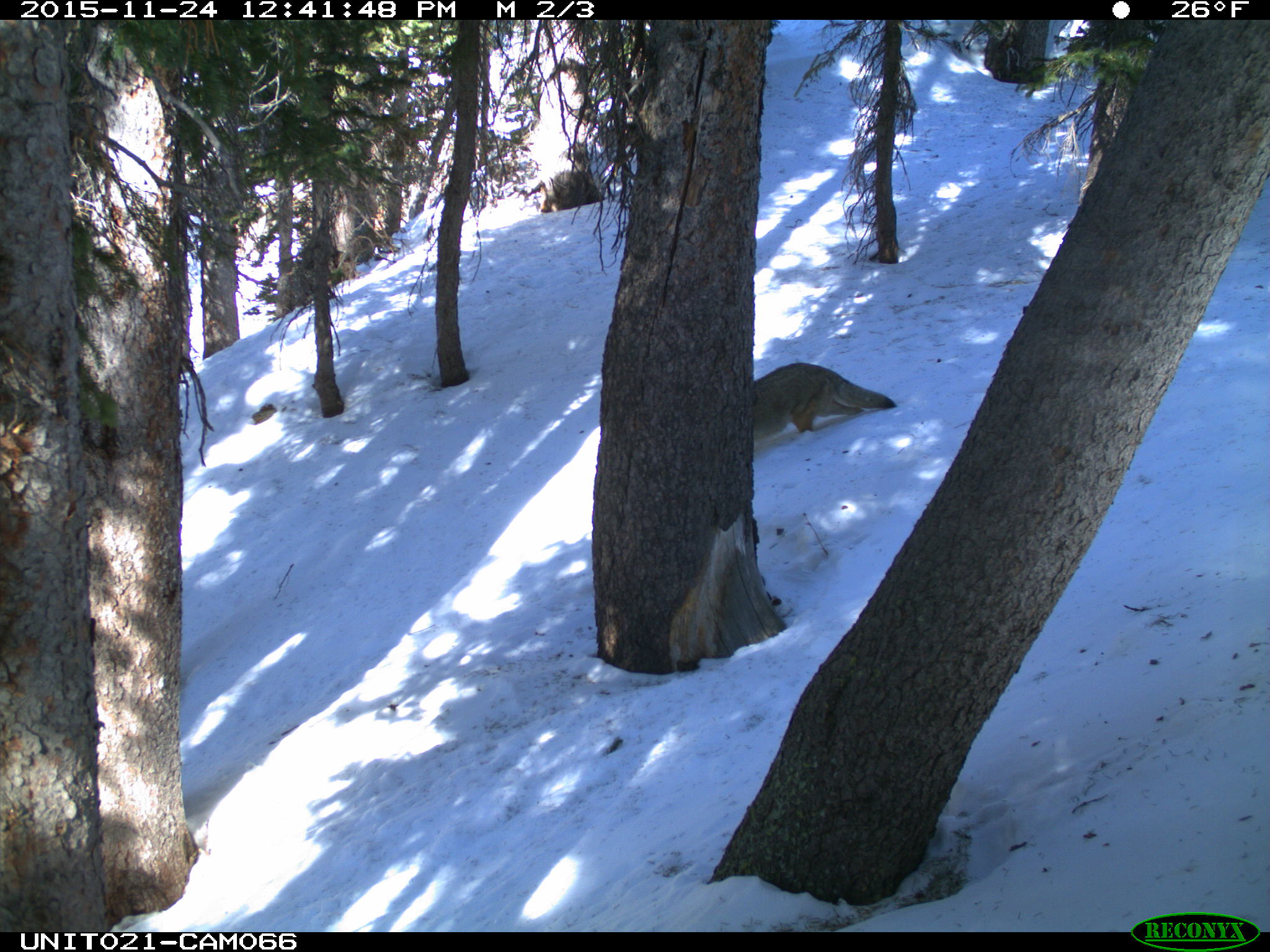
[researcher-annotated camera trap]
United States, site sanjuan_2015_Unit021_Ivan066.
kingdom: Animalia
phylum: Chordata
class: Mammalia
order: Carnivora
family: Canidae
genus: Canis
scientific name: Canis latrans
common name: coyote